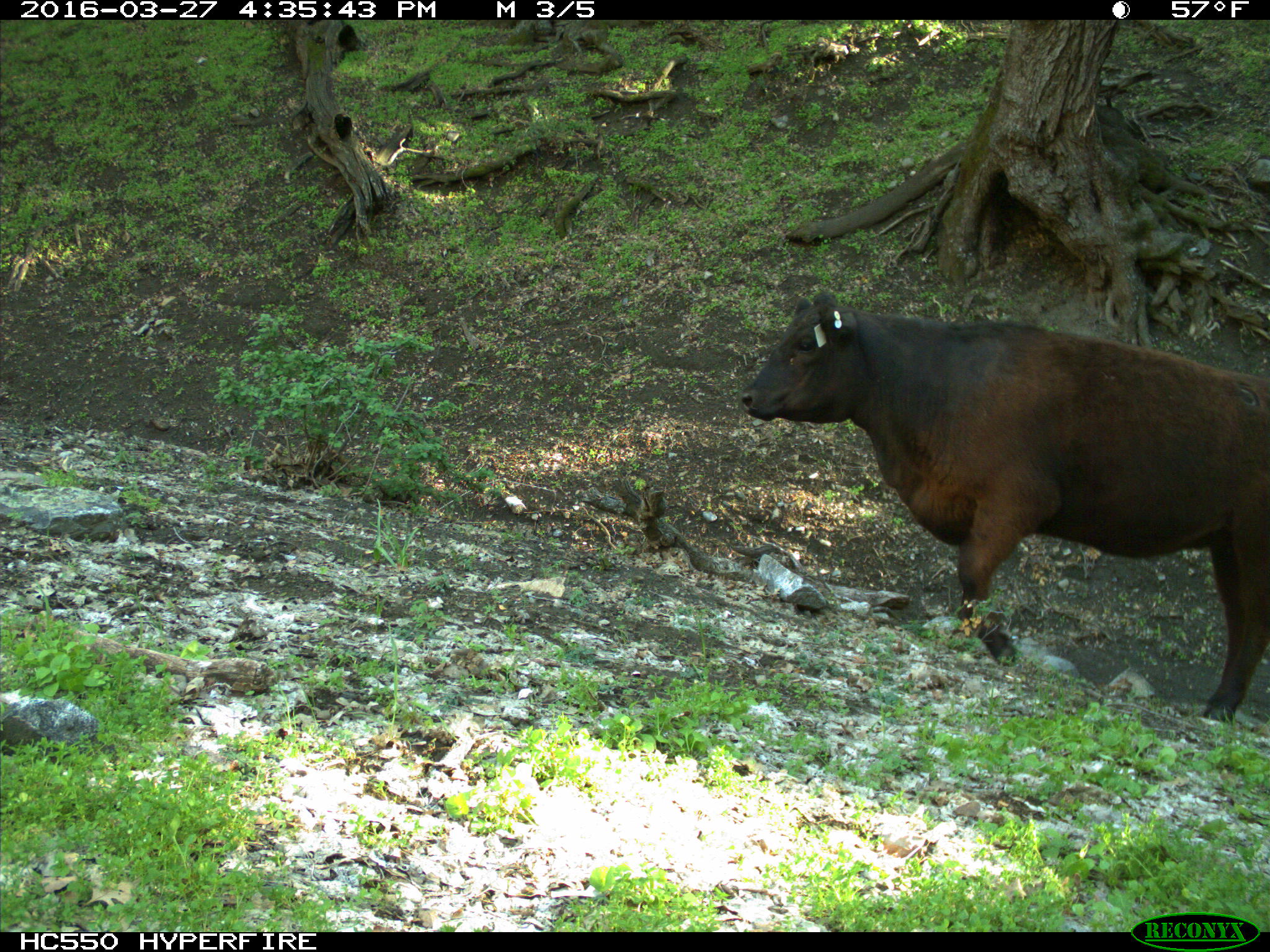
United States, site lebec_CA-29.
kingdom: Animalia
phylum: Chordata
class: Mammalia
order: Artiodactyla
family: Bovidae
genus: Bos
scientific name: Bos taurus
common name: domestic cow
Bos taurus (domestic cow).